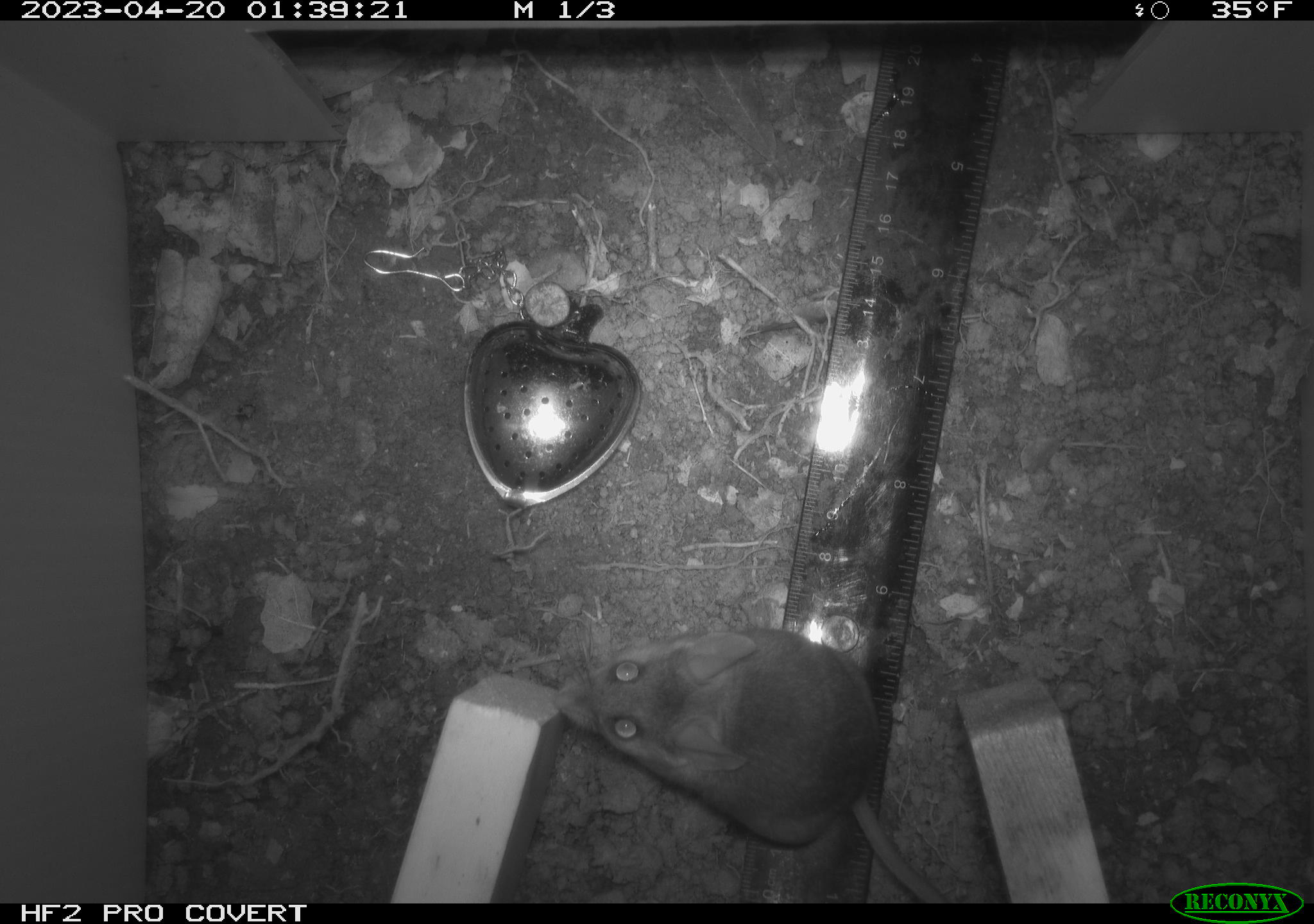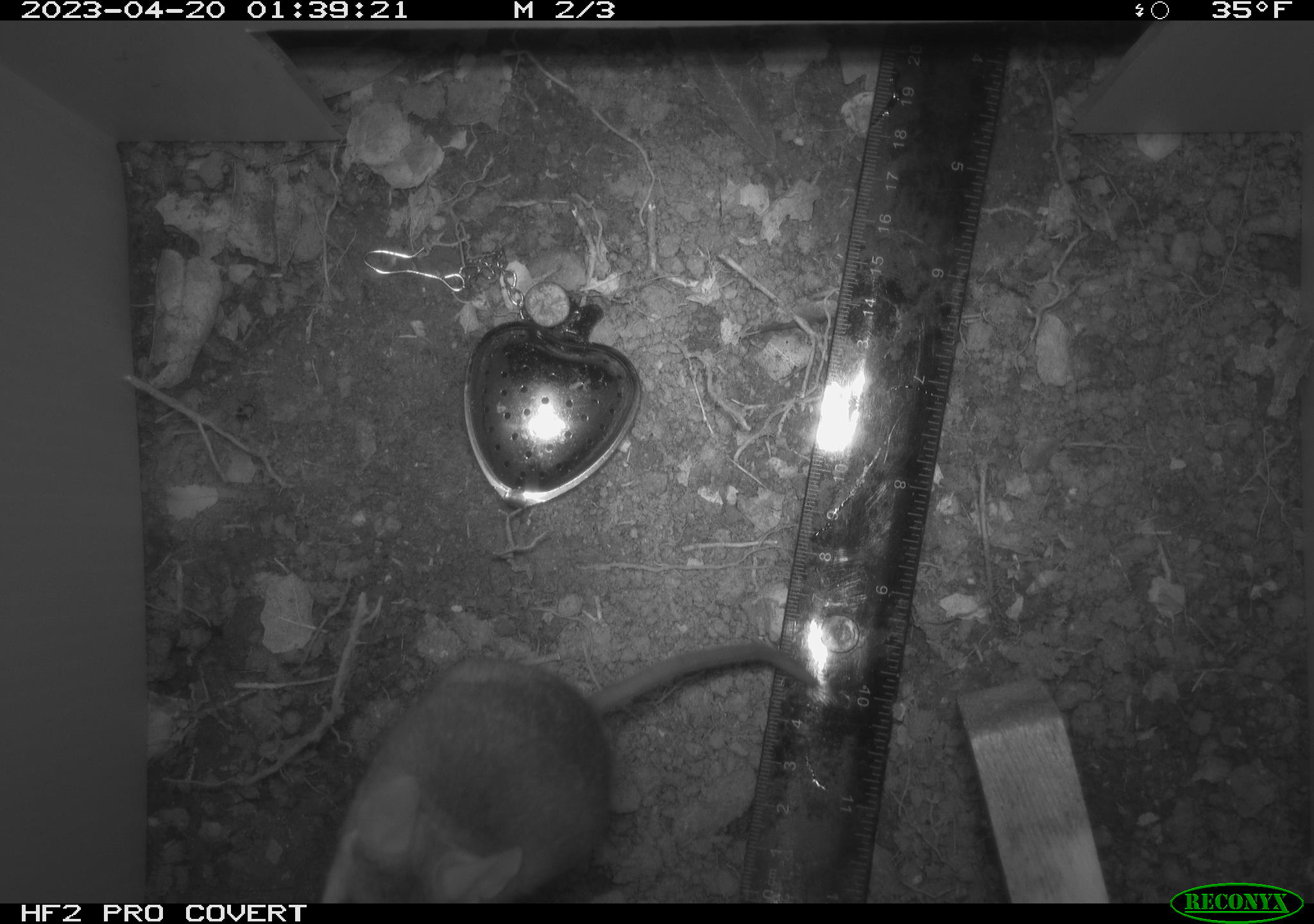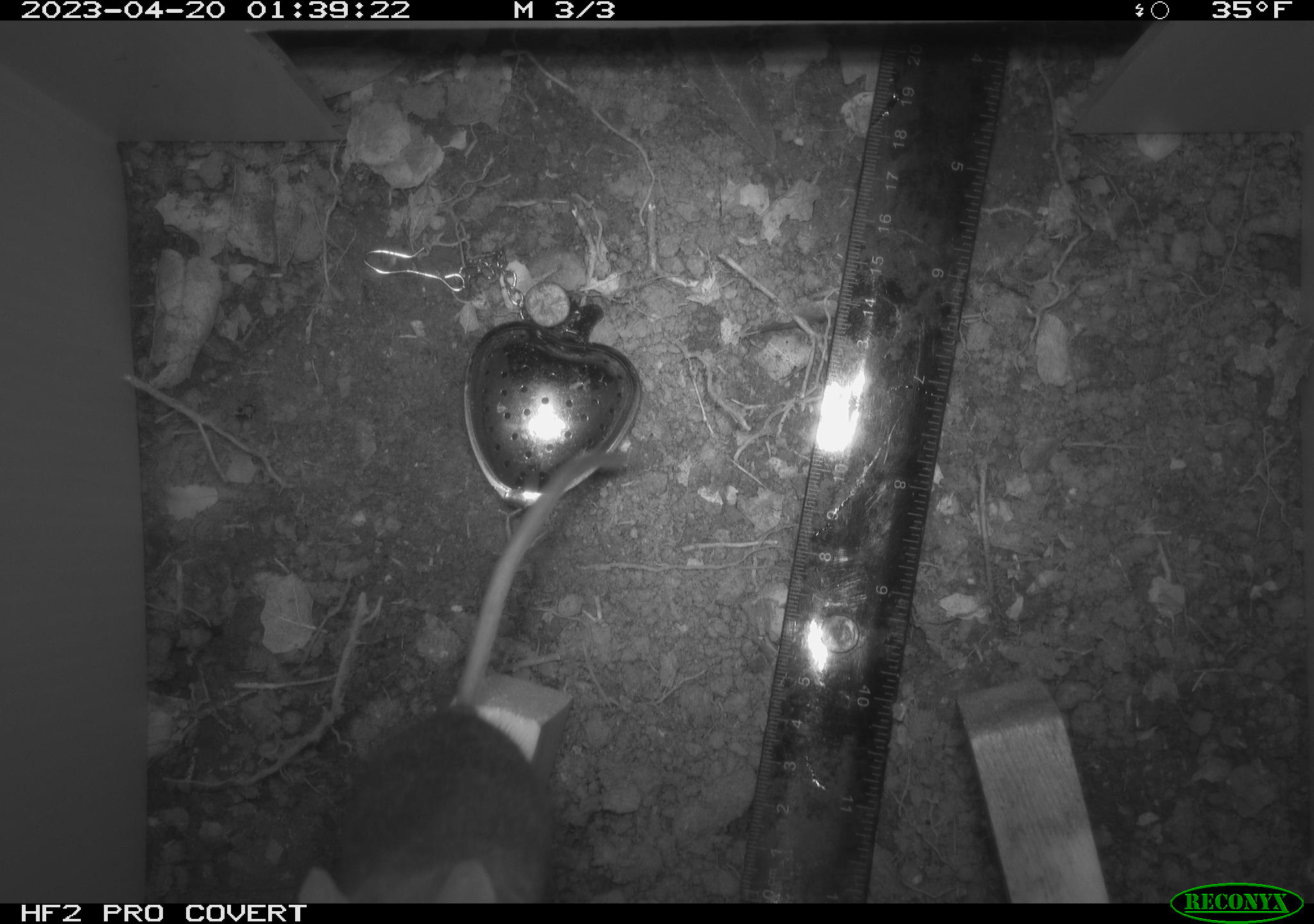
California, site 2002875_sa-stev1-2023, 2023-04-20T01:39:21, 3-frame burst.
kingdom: Animalia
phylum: Chordata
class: Mammalia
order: Rodentia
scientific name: Rodentia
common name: mouse species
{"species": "mouse species (Rodentia)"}